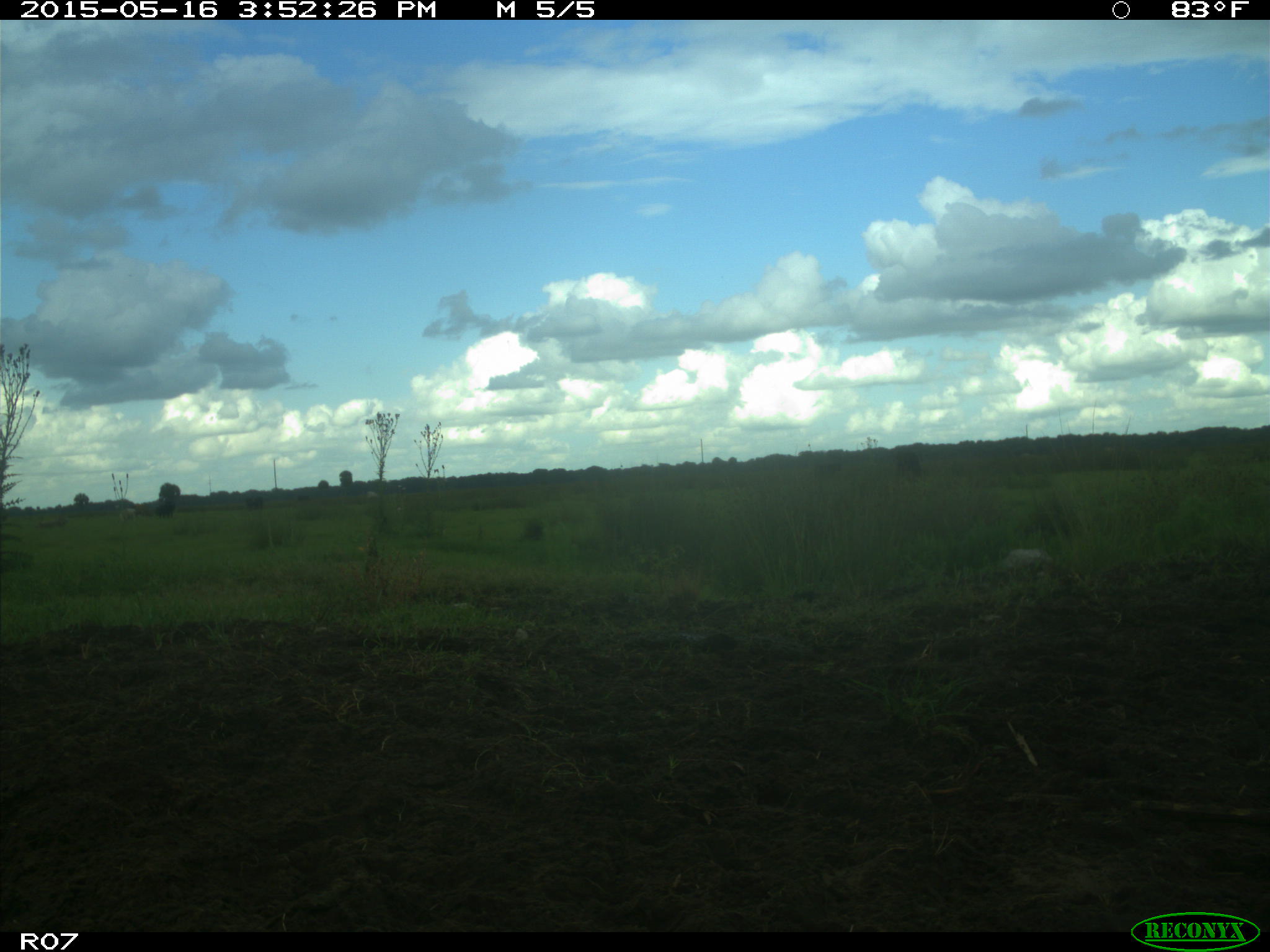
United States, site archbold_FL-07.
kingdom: Animalia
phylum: Chordata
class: Mammalia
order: Artiodactyla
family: Bovidae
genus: Bos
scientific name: Bos taurus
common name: domestic cow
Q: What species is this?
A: Bos taurus (domestic cow).